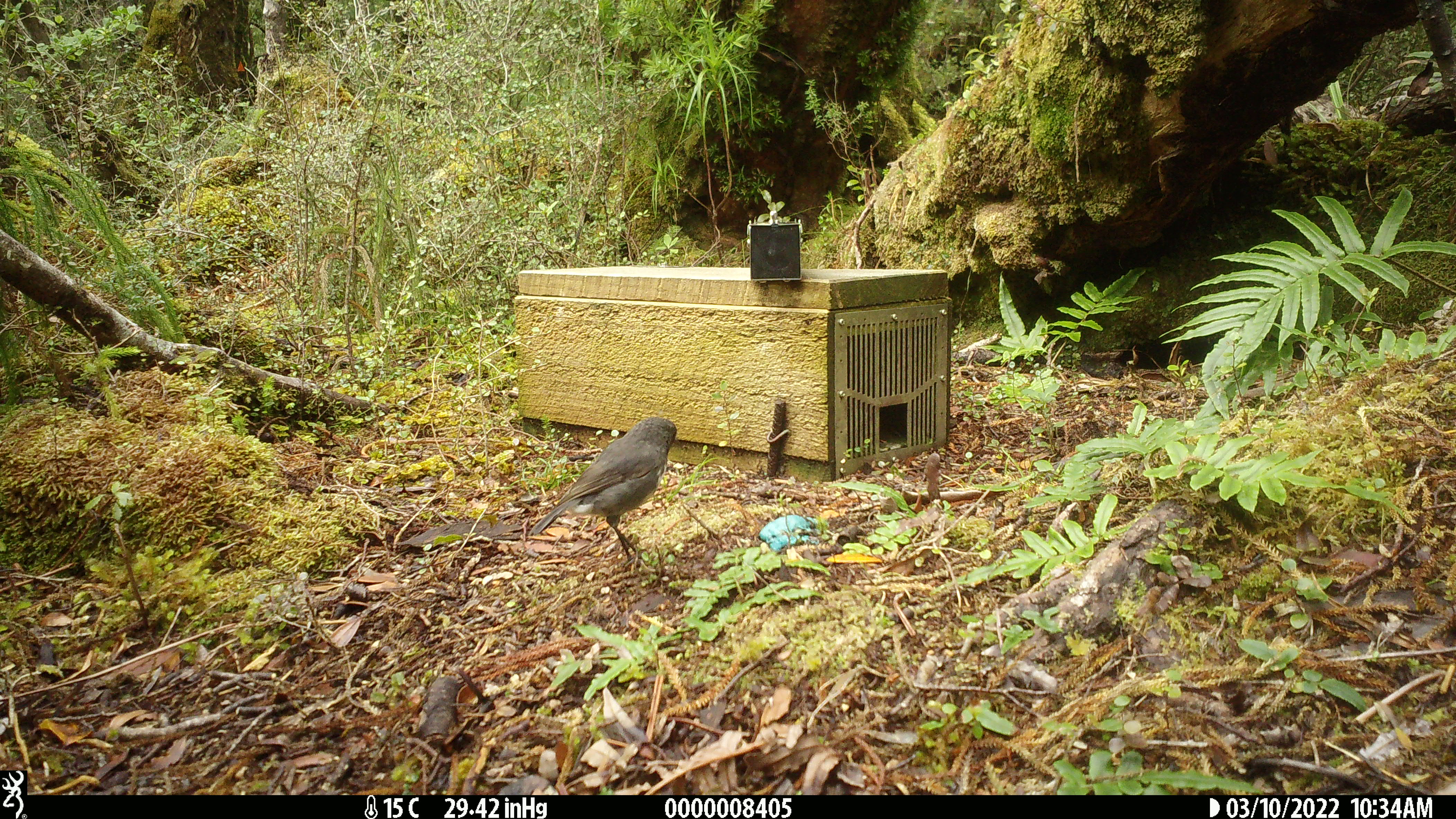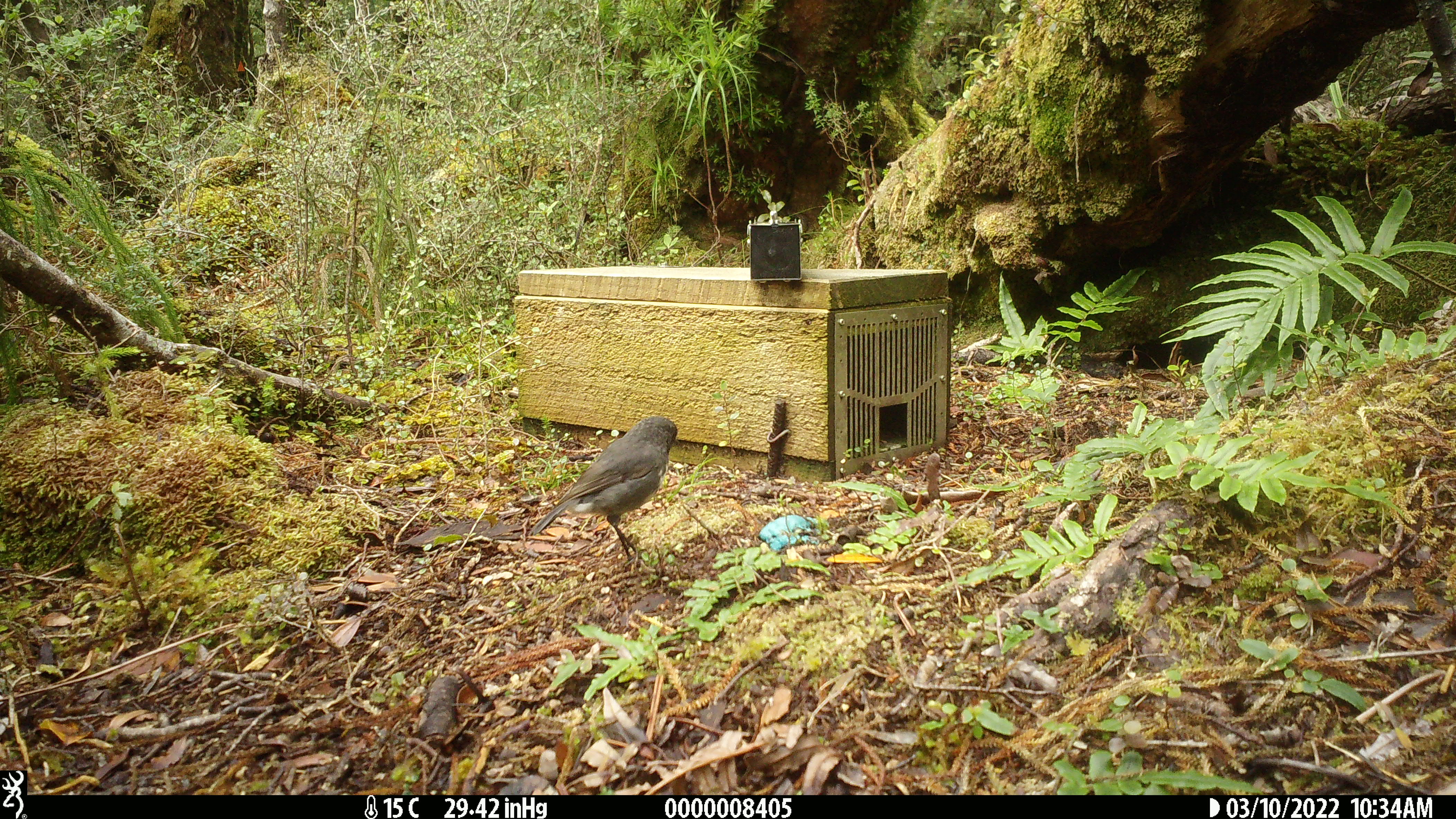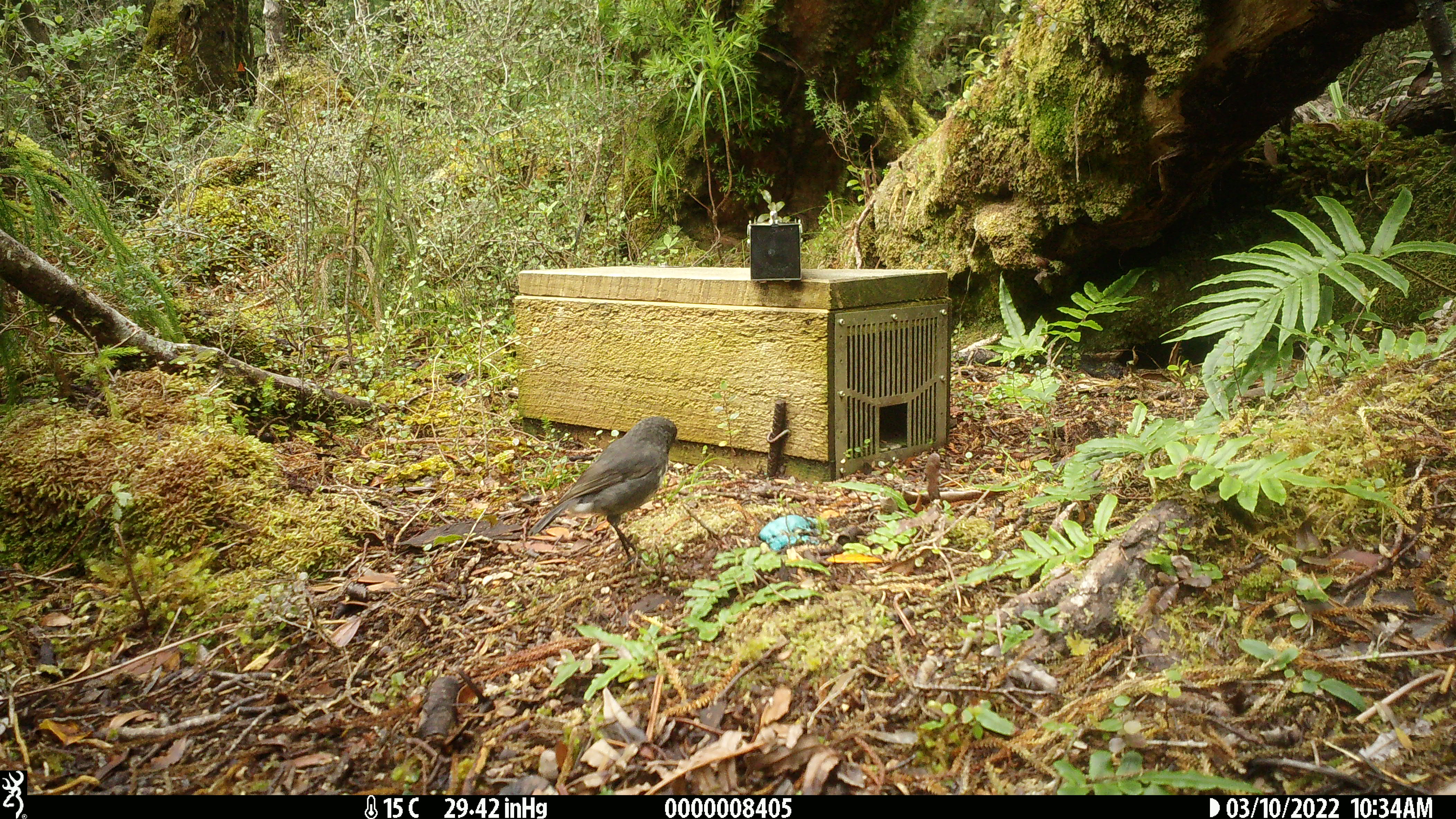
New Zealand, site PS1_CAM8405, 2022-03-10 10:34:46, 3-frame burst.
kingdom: Animalia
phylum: Chordata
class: Aves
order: Passeriformes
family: Petroicidae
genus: Petroica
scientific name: Petroica australis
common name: new zealand robin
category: robin